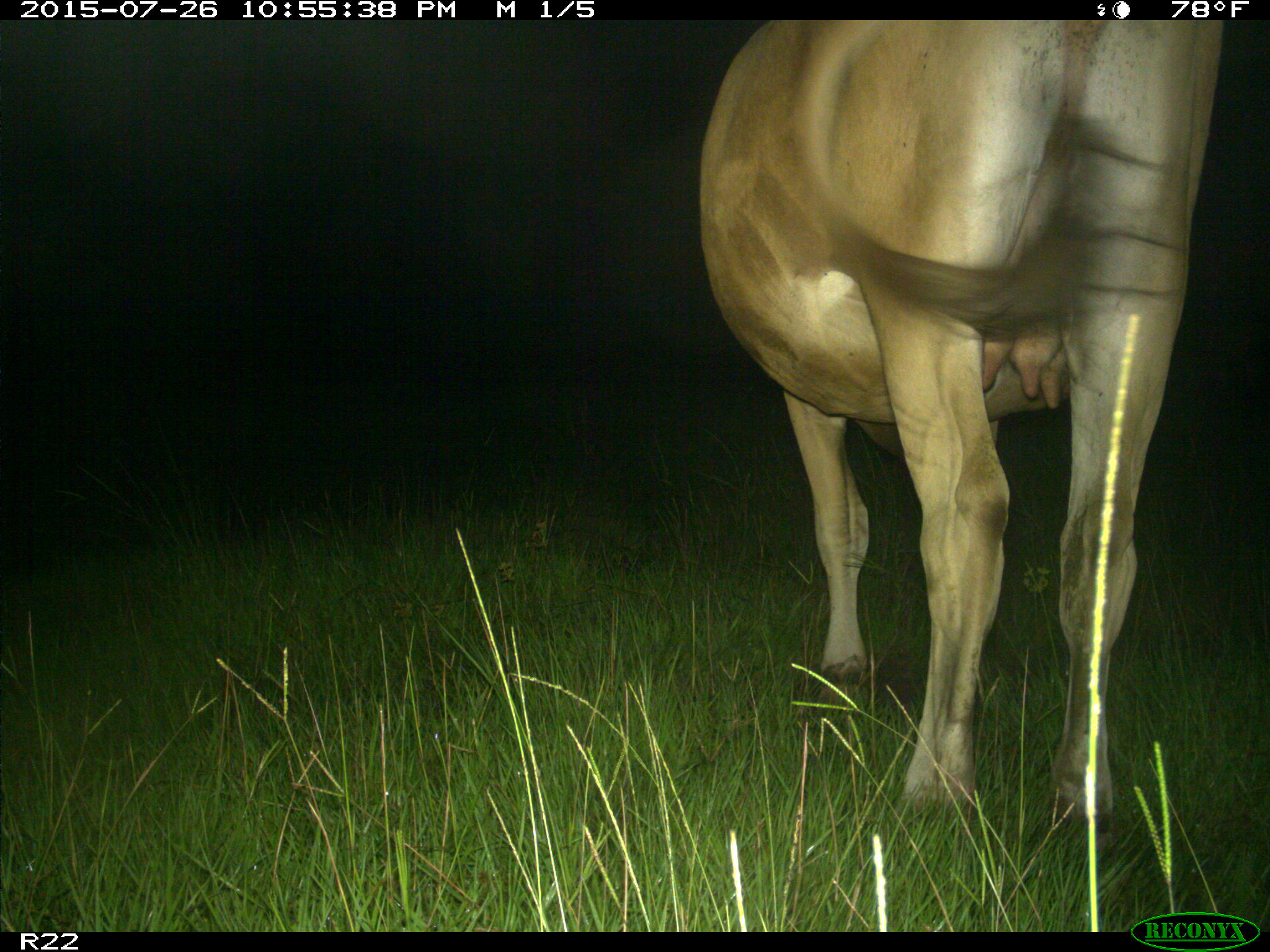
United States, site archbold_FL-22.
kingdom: Animalia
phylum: Chordata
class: Mammalia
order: Artiodactyla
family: Bovidae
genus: Bos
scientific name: Bos taurus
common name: domestic cow